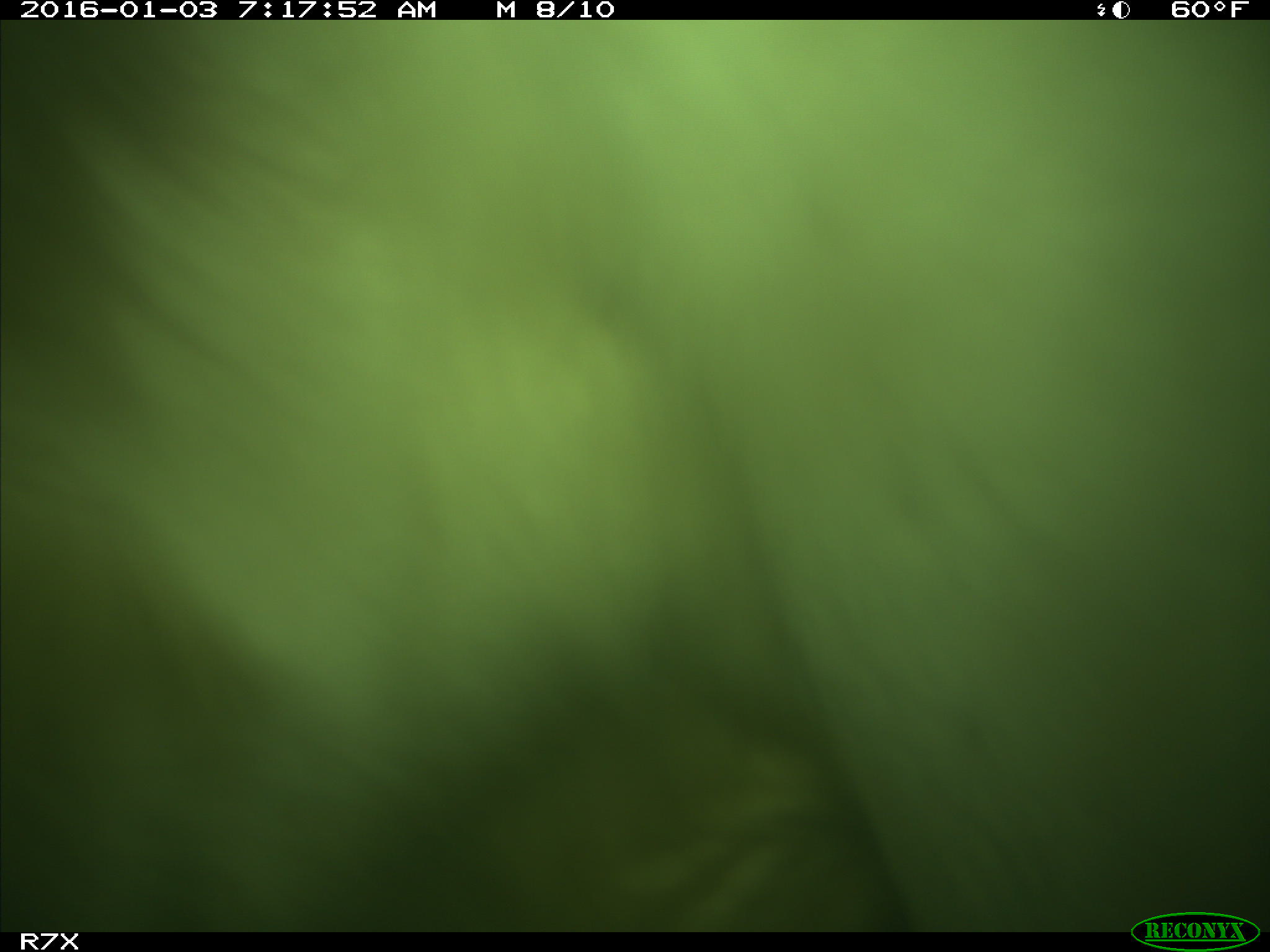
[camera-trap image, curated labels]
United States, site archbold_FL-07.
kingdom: Animalia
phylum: Chordata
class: Mammalia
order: Artiodactyla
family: Bovidae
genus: Bos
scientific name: Bos taurus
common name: domestic cow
Bos taurus (domestic cow).